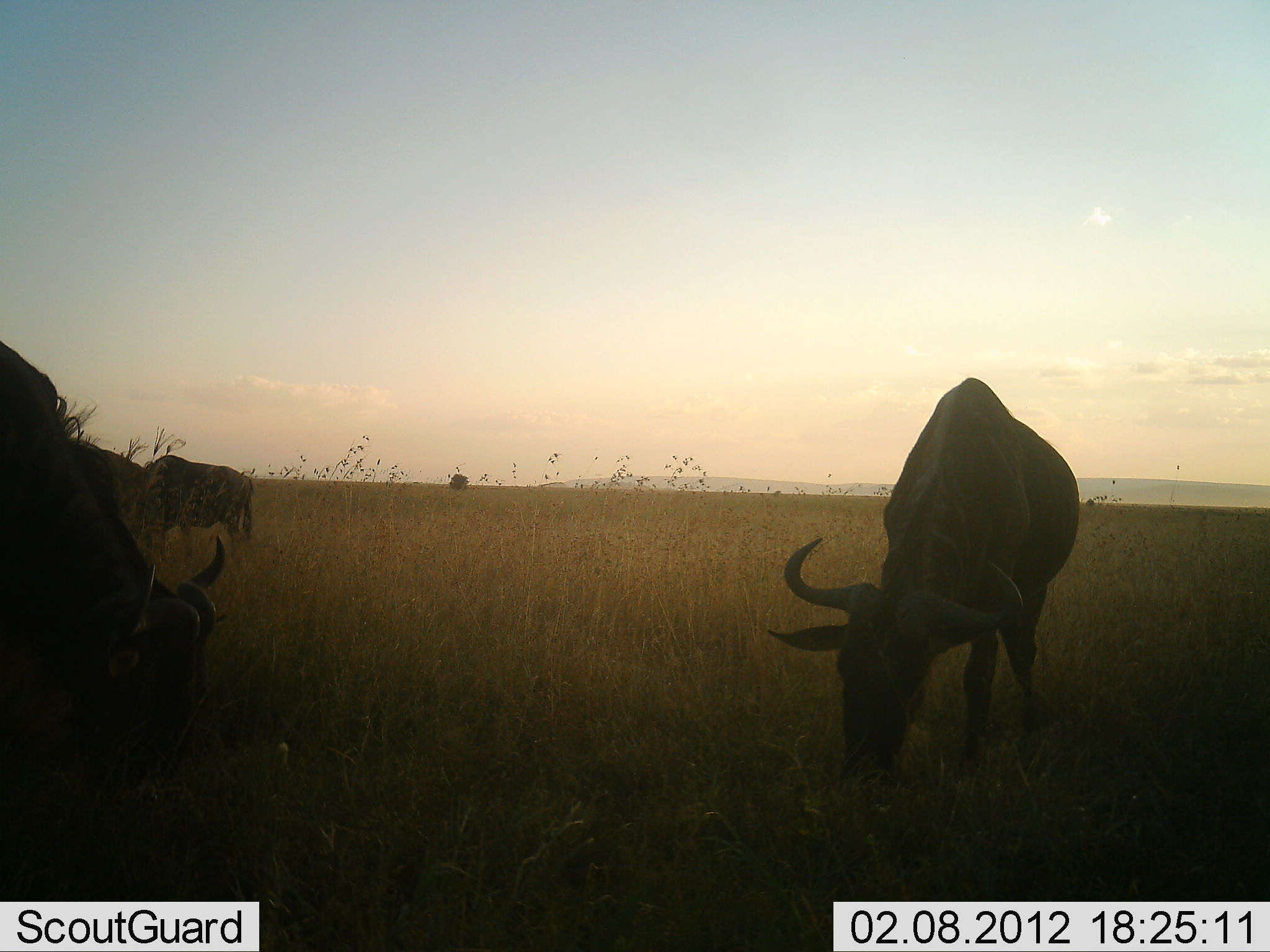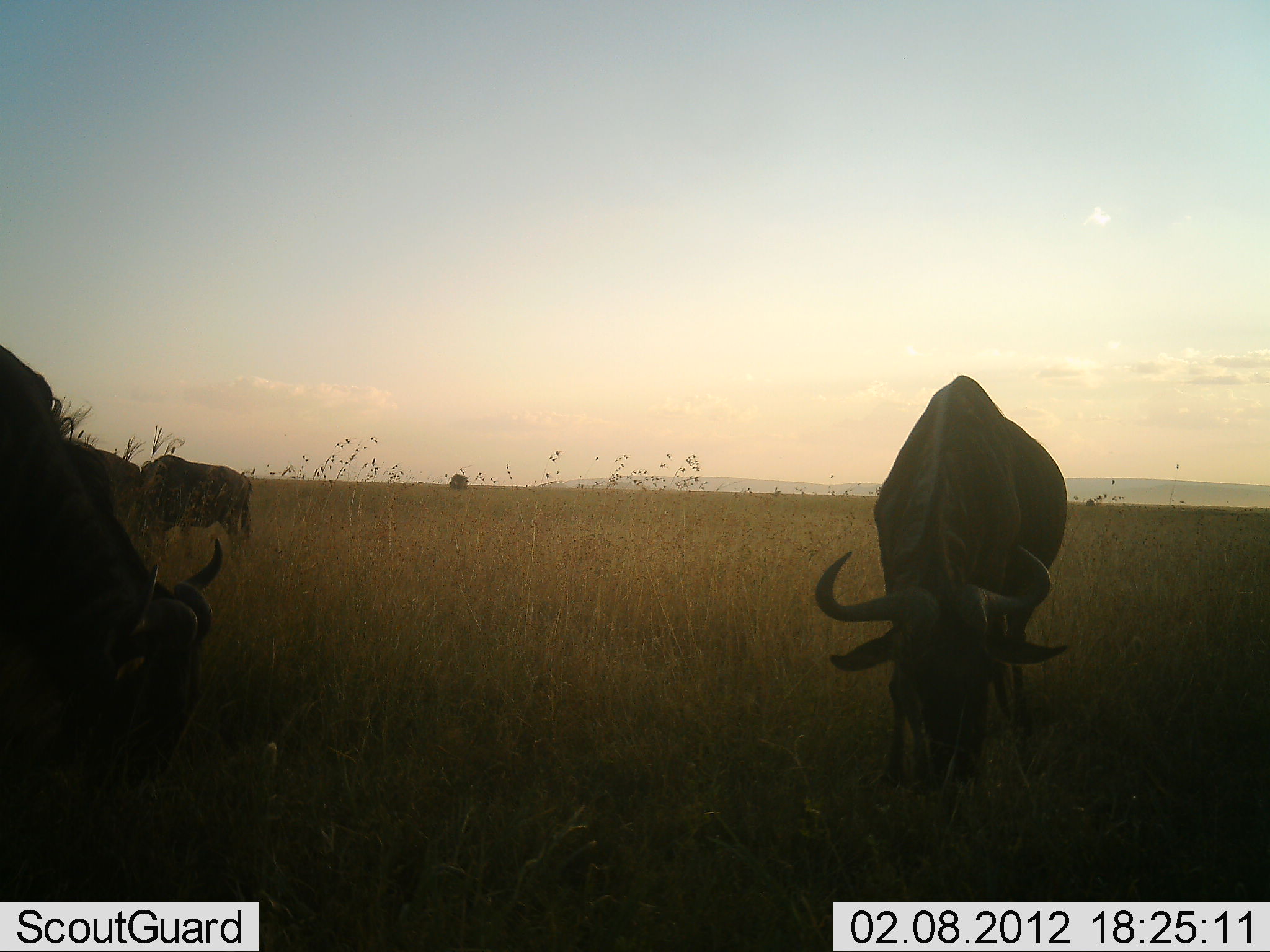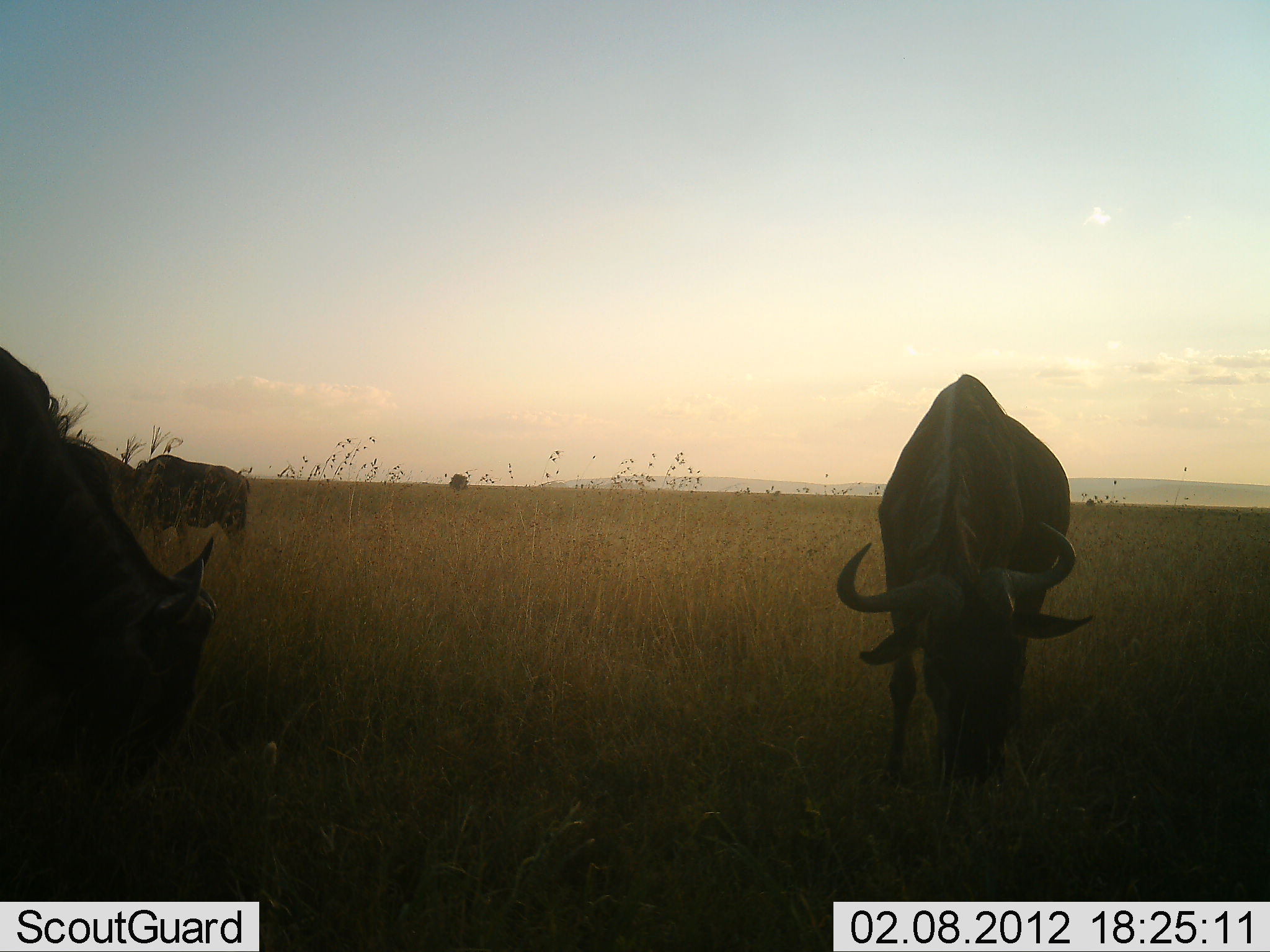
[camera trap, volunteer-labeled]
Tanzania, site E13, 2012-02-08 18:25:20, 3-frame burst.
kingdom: Animalia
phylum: Chordata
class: Mammalia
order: Artiodactyla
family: Bovidae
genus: Connochaetes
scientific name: Connochaetes taurinus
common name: blue wildebeest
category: wildebeest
Wildebeest (blue wildebeest) (Connochaetes taurinus), count 4. Behavior (volunteer vote fractions): standing 30%, resting 4%, moving 0%, interacting 0%. Young present (vote fraction): 0%. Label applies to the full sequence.